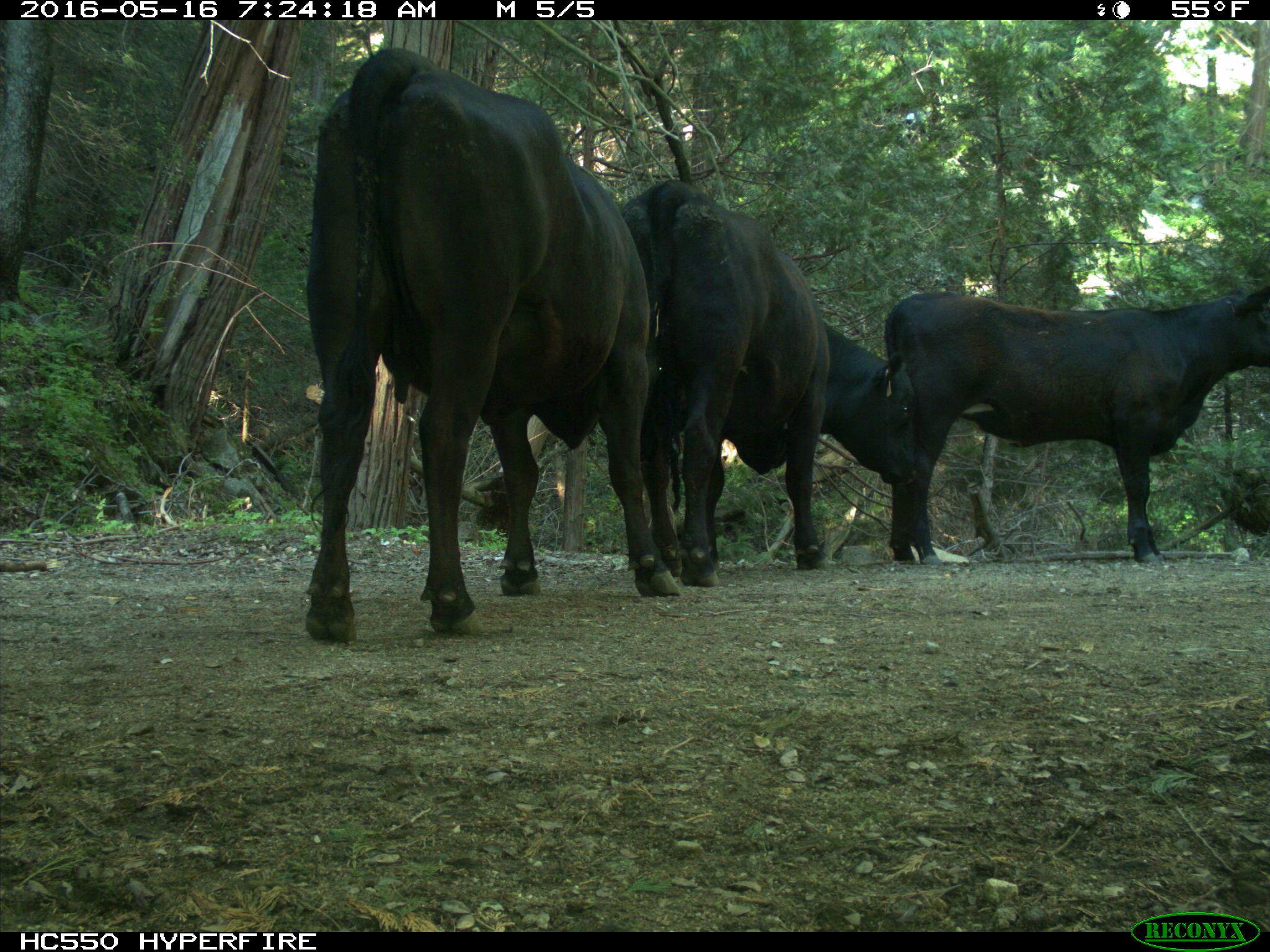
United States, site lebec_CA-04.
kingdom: Animalia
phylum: Chordata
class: Mammalia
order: Artiodactyla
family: Bovidae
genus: Bos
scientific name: Bos taurus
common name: domestic cow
Bos taurus (domestic cow).